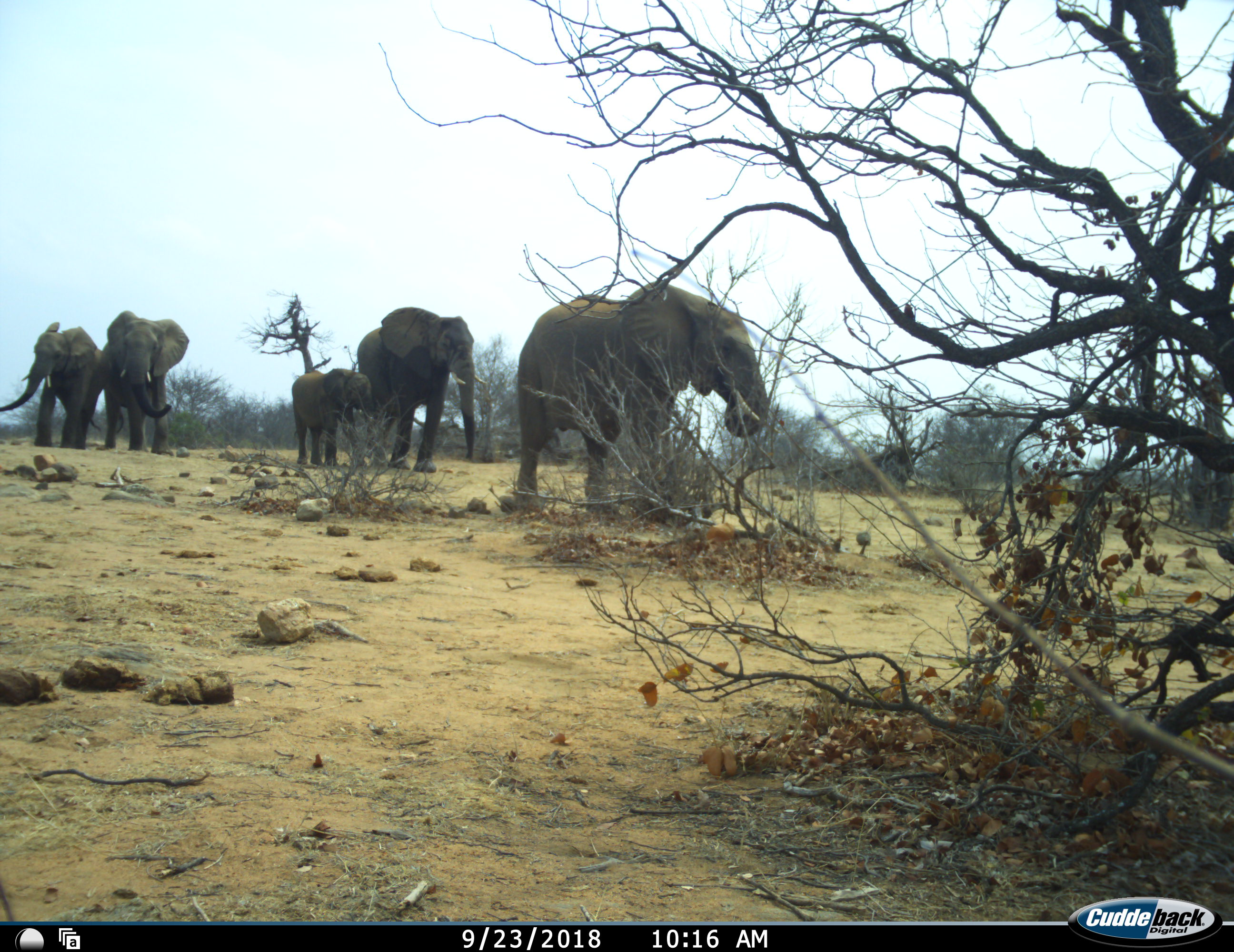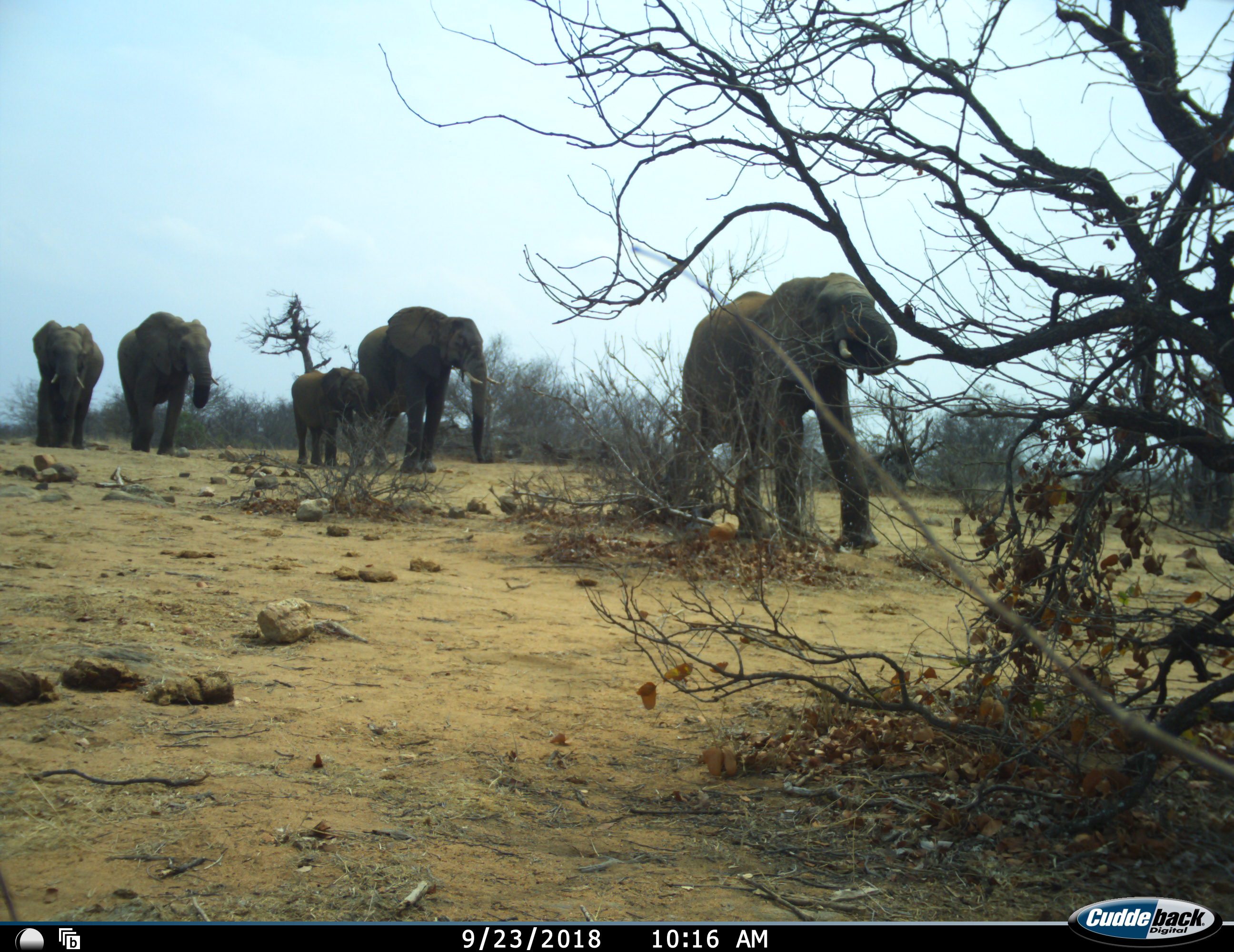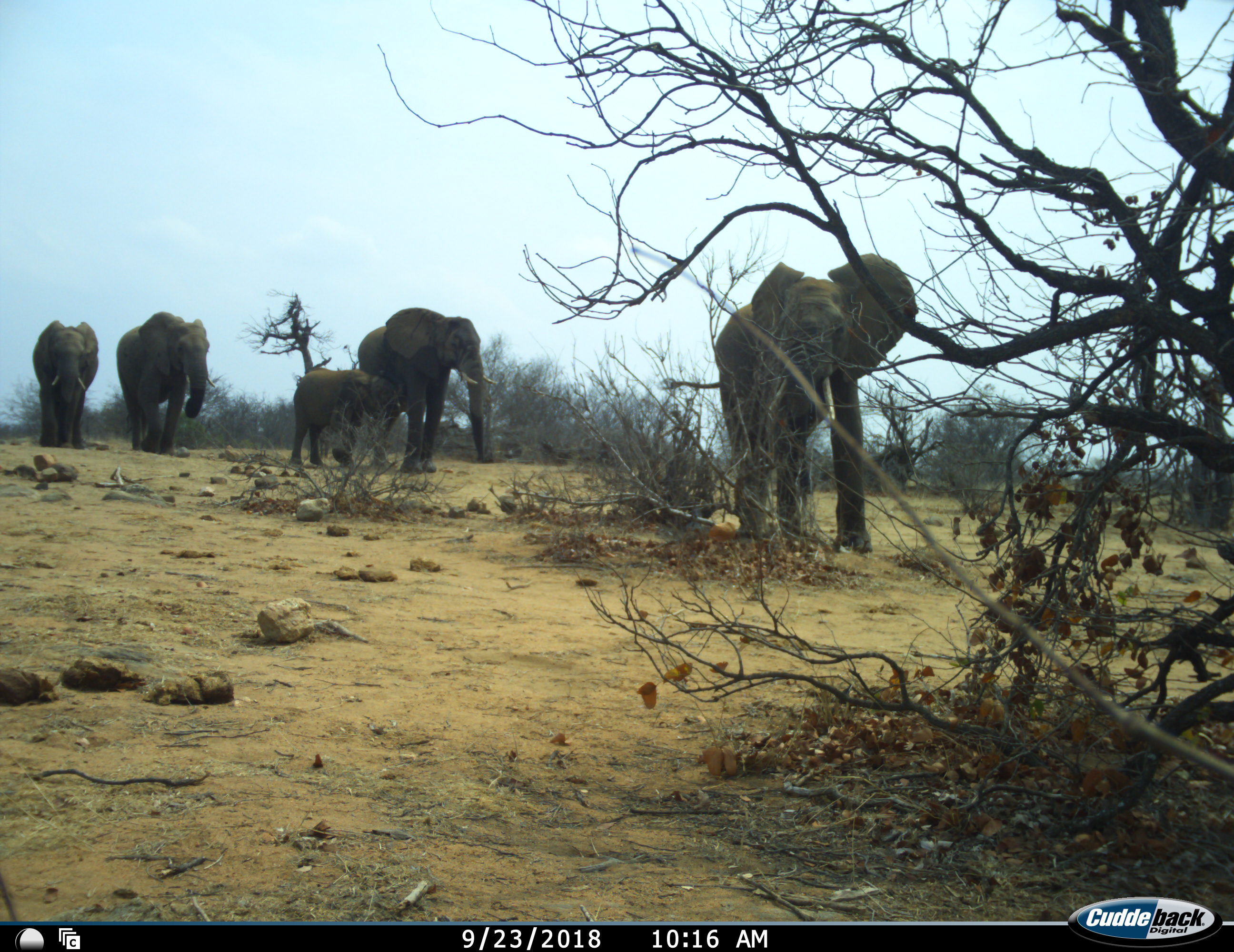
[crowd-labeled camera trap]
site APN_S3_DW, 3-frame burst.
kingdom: Animalia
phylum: Chordata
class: Mammalia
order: Proboscidea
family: Elephantidae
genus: Loxodonta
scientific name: Loxodonta africana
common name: african bush elephant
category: elephant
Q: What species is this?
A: Elephant (african bush elephant) (Loxodonta africana).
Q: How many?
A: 5.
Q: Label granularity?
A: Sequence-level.